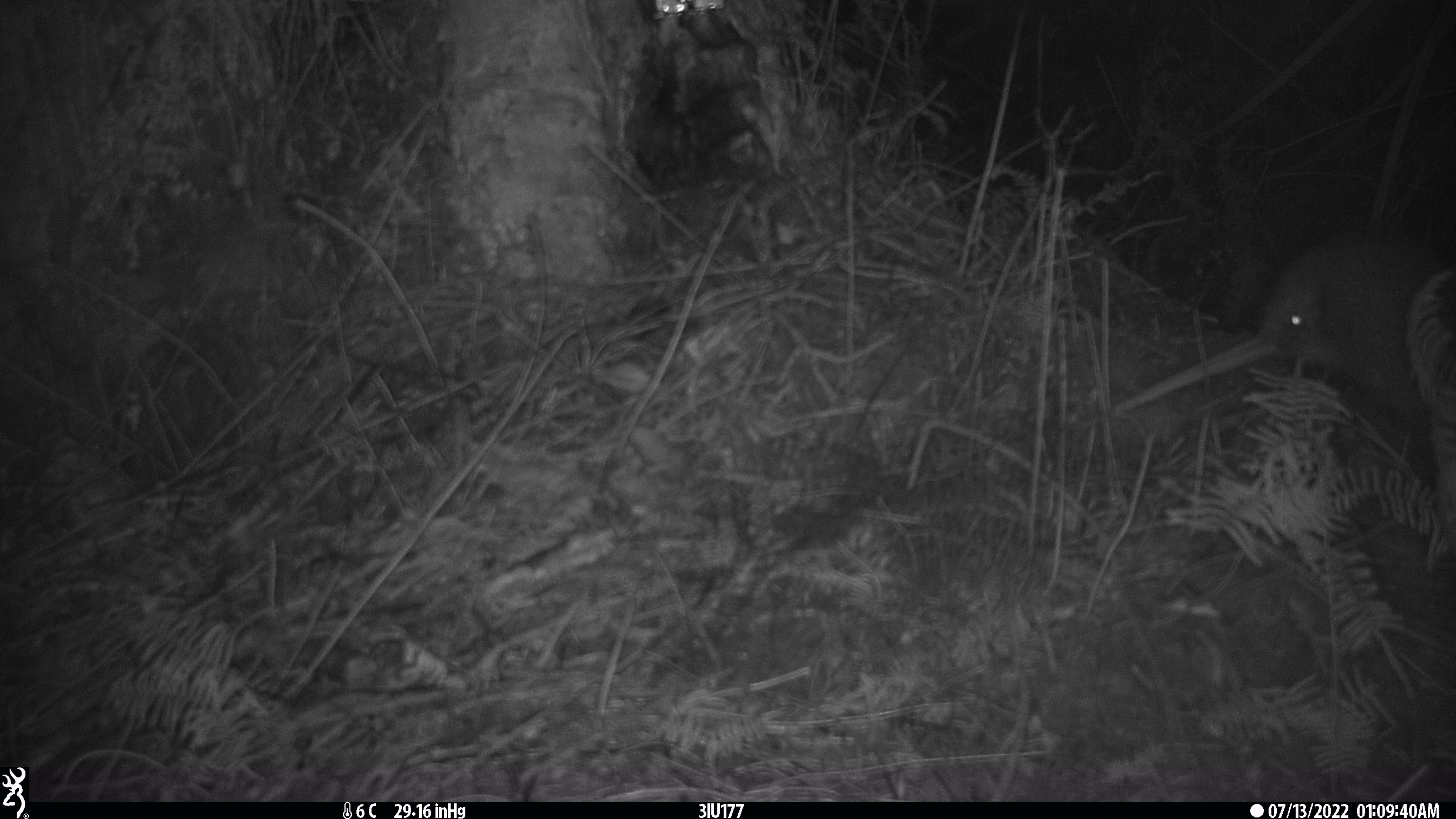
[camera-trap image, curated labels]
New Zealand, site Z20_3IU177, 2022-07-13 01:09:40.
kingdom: Animalia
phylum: Chordata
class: Aves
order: Apterygiformes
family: Apterygidae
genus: Apteryx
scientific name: Apteryx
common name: kiwi